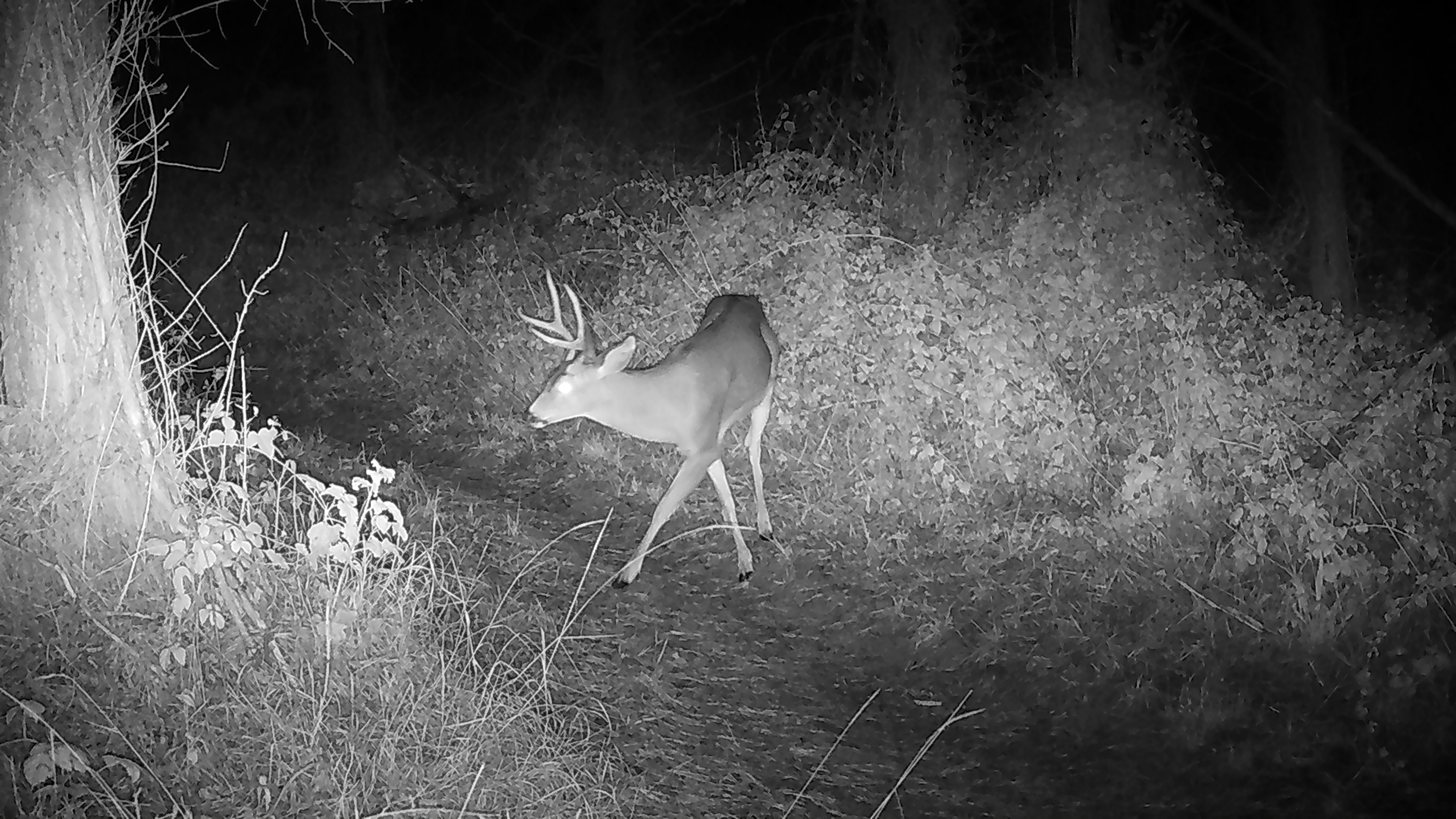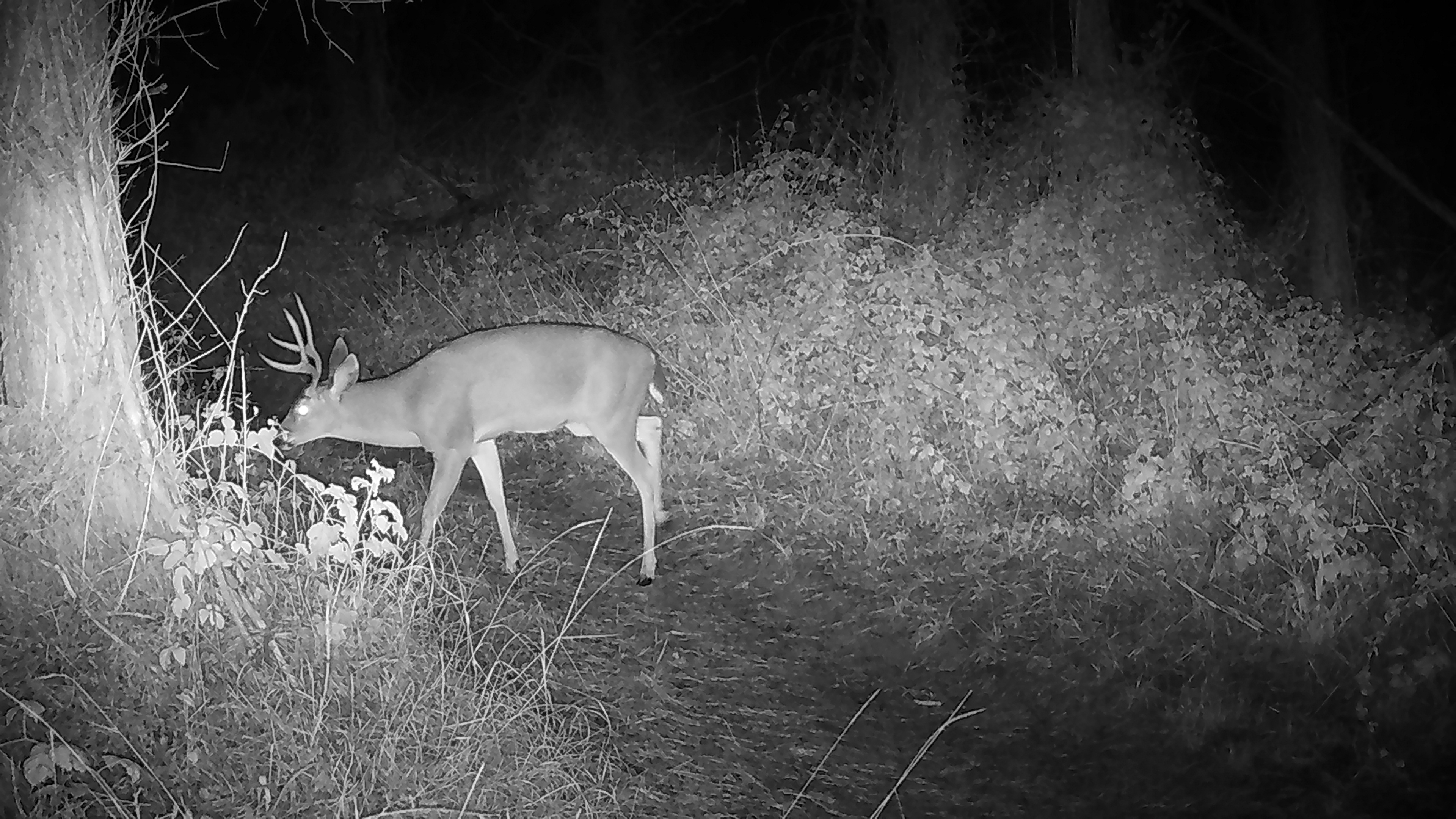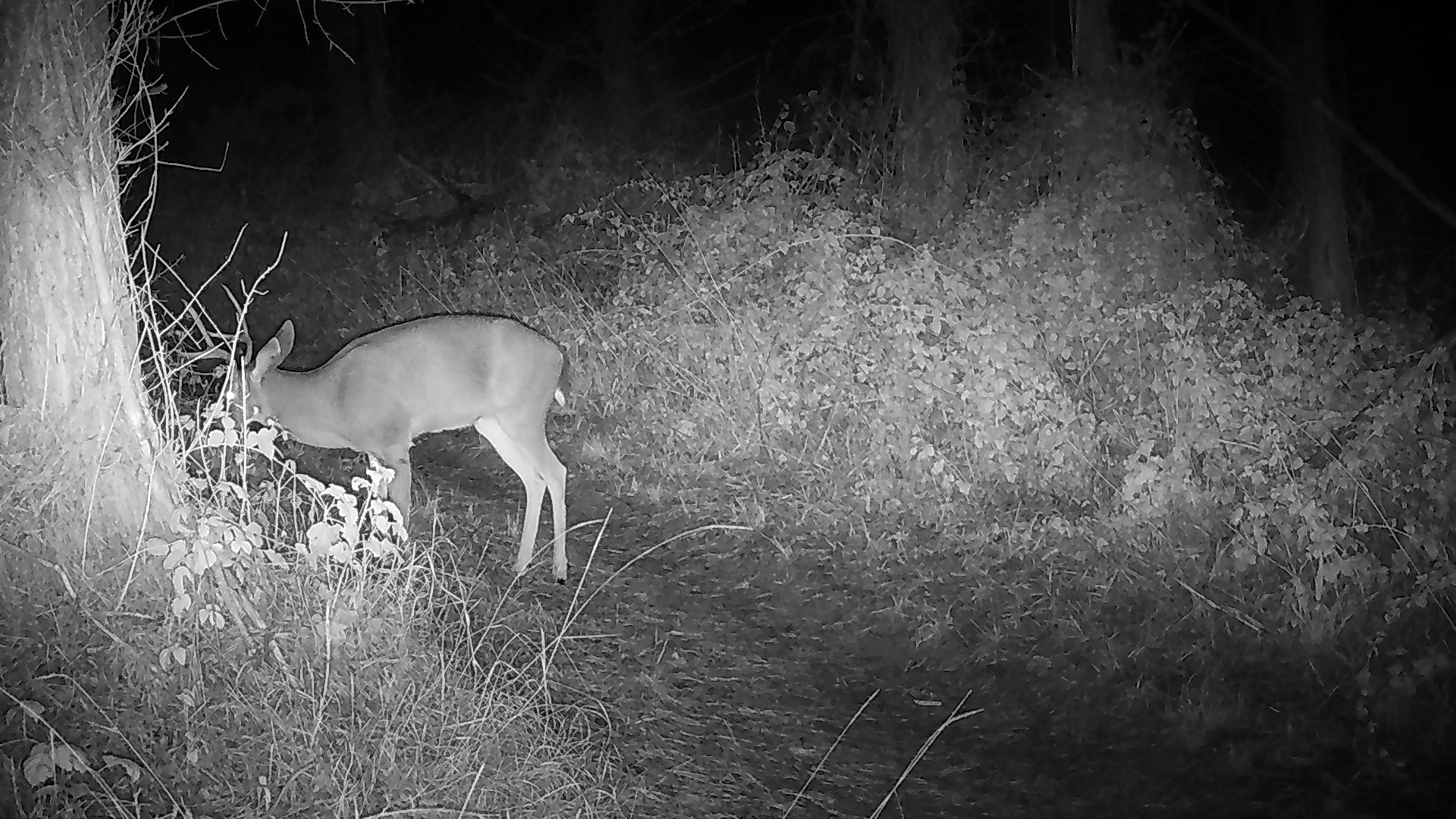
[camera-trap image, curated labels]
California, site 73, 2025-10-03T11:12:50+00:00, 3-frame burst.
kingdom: Animalia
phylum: Chordata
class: Mammalia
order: Artiodactyla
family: Cervidae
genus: Odocoileus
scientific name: Odocoileus hemionus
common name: mule deer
Mule deer (Odocoileus hemionus).